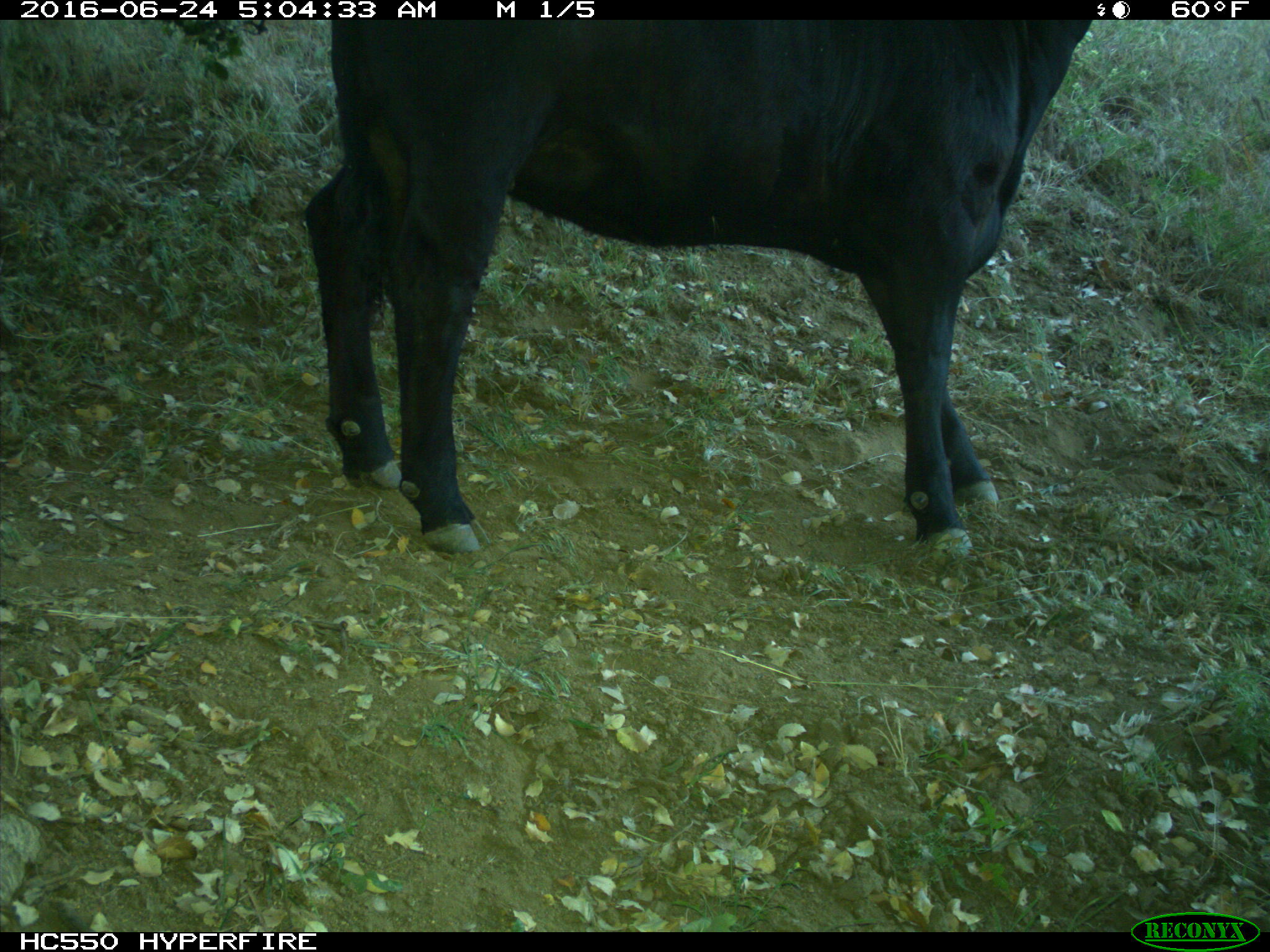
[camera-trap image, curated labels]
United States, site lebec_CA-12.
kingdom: Animalia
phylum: Chordata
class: Mammalia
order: Artiodactyla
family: Bovidae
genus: Bos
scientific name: Bos taurus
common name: domestic cow